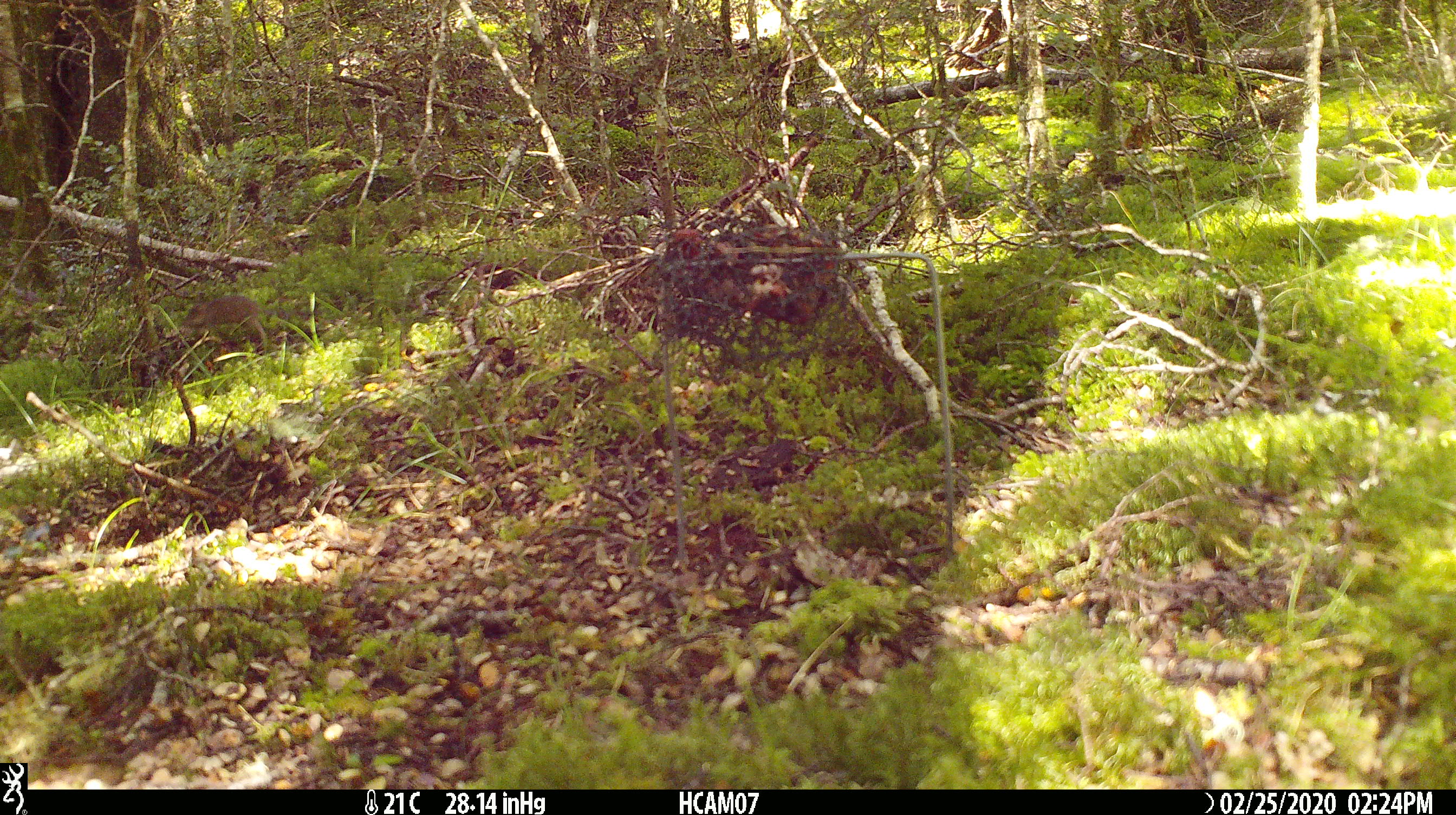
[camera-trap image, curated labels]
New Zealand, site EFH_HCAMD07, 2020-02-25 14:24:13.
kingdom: Animalia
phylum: Chordata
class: Mammalia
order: Rodentia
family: Muridae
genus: Mus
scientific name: Mus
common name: mouse